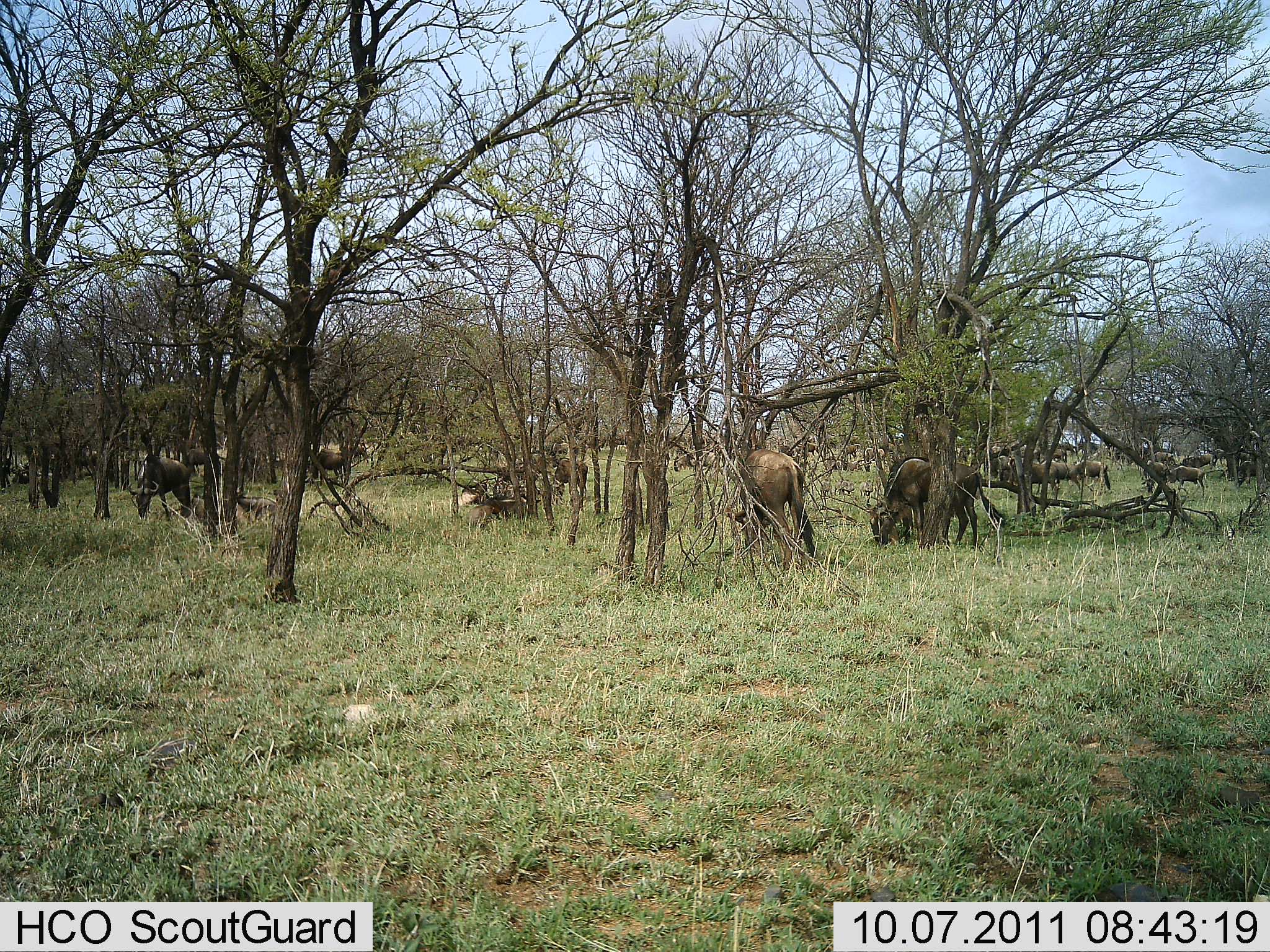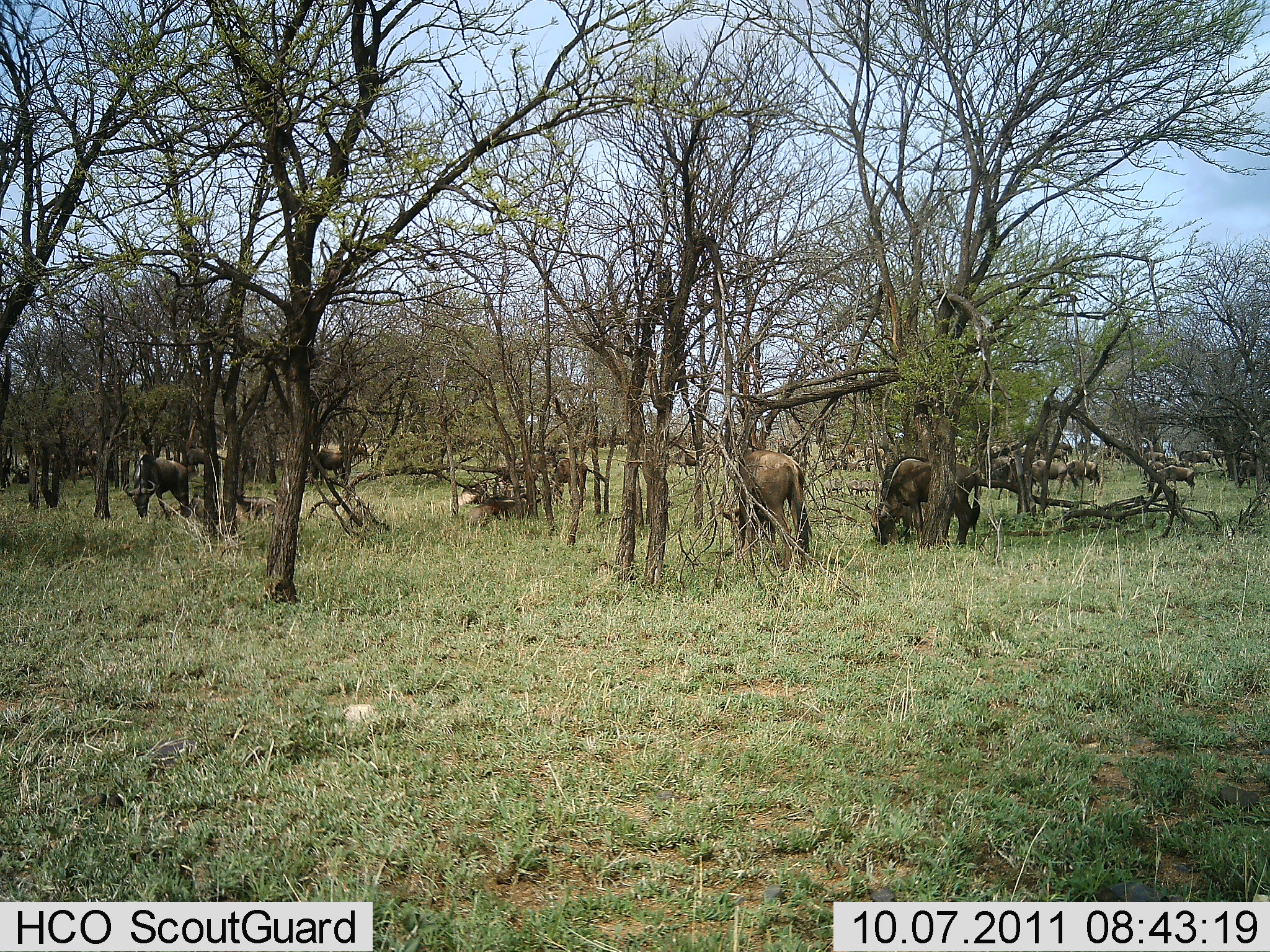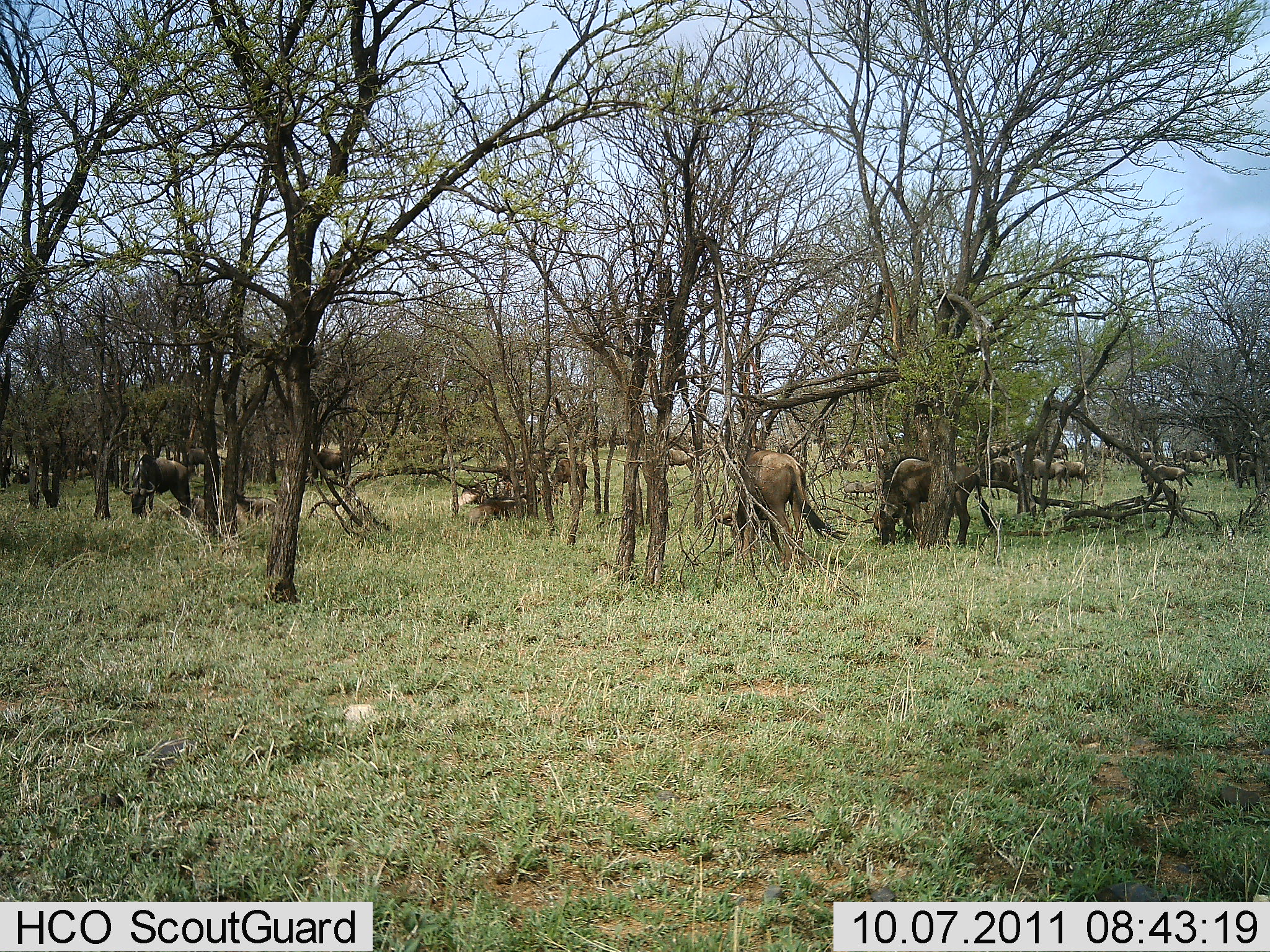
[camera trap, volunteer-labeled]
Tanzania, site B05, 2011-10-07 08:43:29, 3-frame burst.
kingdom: Animalia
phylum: Chordata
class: Mammalia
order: Artiodactyla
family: Bovidae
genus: Connochaetes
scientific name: Connochaetes taurinus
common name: blue wildebeest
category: wildebeest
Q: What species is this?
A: Wildebeest (blue wildebeest) (Connochaetes taurinus).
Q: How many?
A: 11-50.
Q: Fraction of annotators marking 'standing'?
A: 43%.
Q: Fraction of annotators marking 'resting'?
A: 0%.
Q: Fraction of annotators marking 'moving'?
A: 21%.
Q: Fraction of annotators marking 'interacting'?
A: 0%.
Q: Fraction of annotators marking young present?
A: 0%.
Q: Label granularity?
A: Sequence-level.